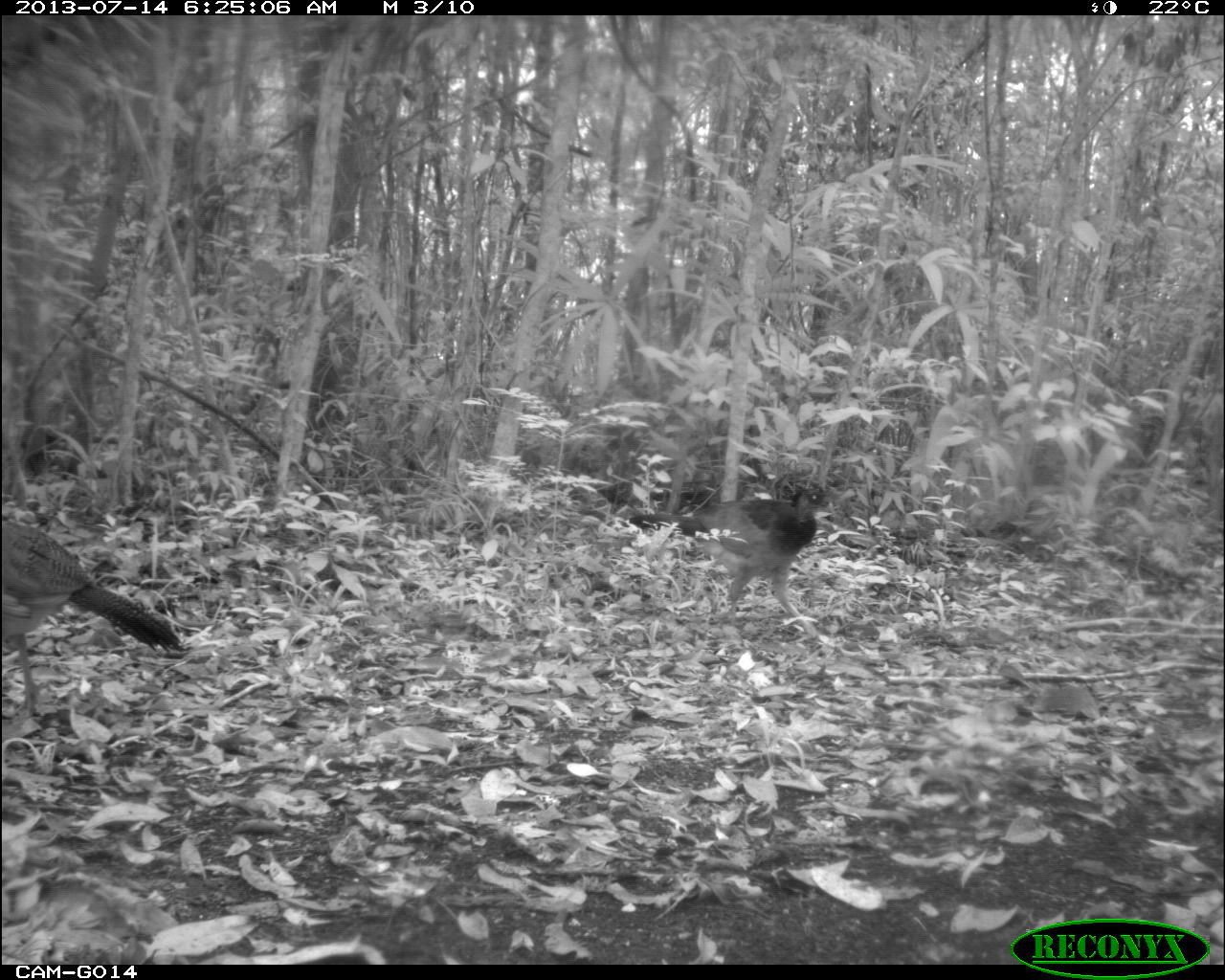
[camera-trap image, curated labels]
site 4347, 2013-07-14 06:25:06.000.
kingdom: Animalia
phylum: Chordata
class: Aves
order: Galliformes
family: Cracidae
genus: Crax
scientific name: Crax rubra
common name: great curassow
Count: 2.